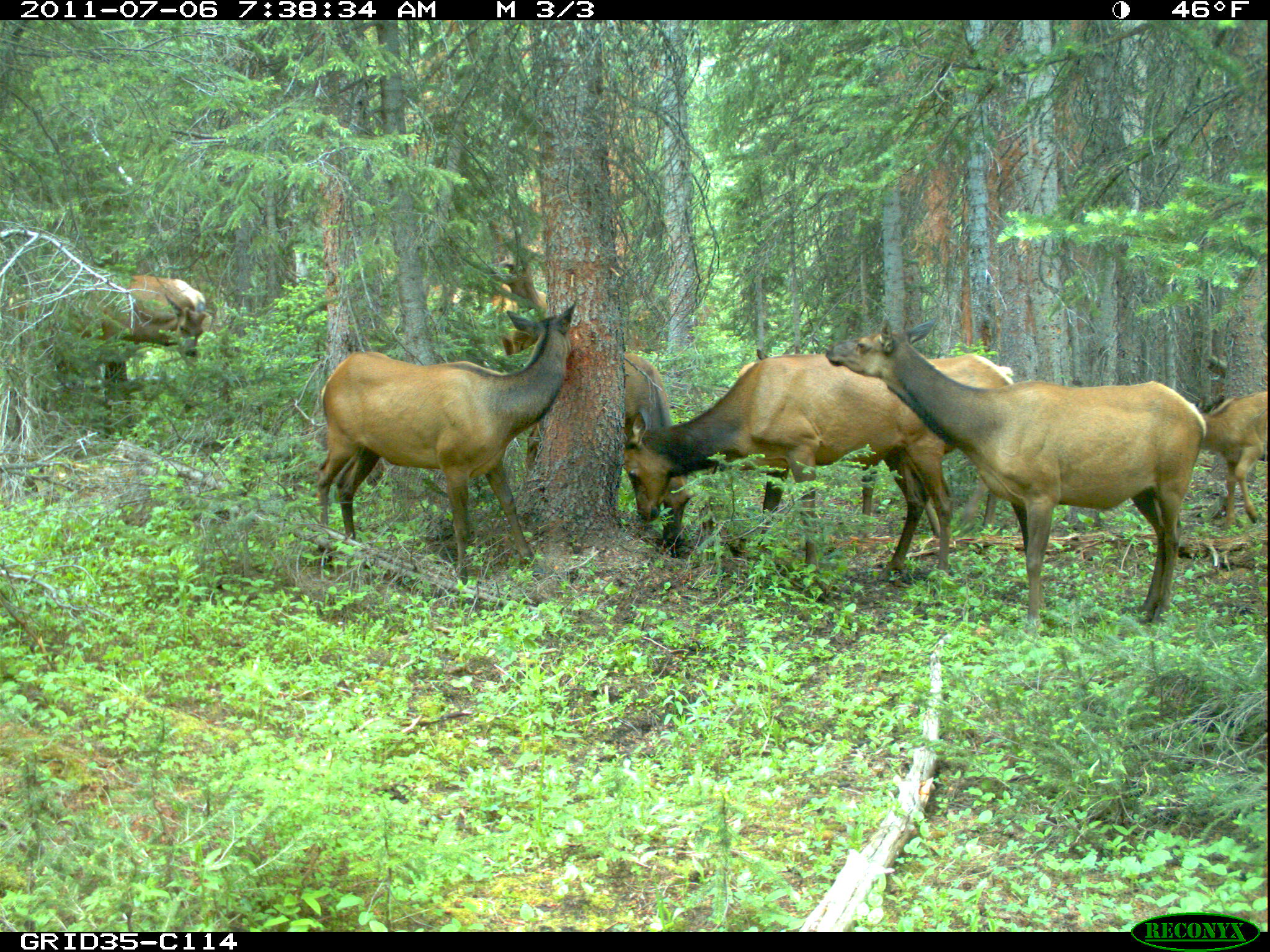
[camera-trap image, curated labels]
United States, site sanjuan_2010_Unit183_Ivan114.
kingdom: Animalia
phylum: Chordata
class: Mammalia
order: Artiodactyla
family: Cervidae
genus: Cervus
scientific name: Cervus elaphus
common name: red deer